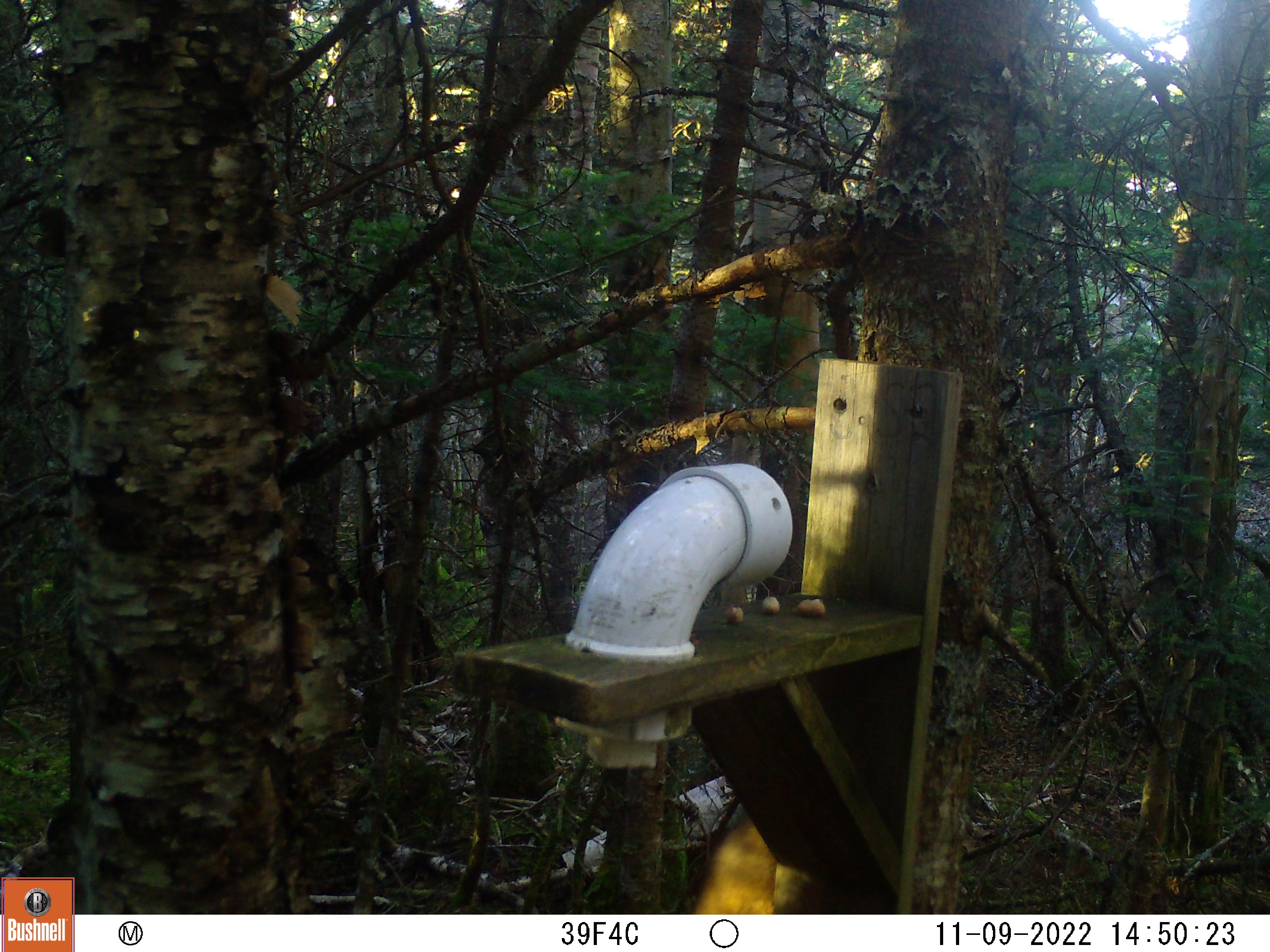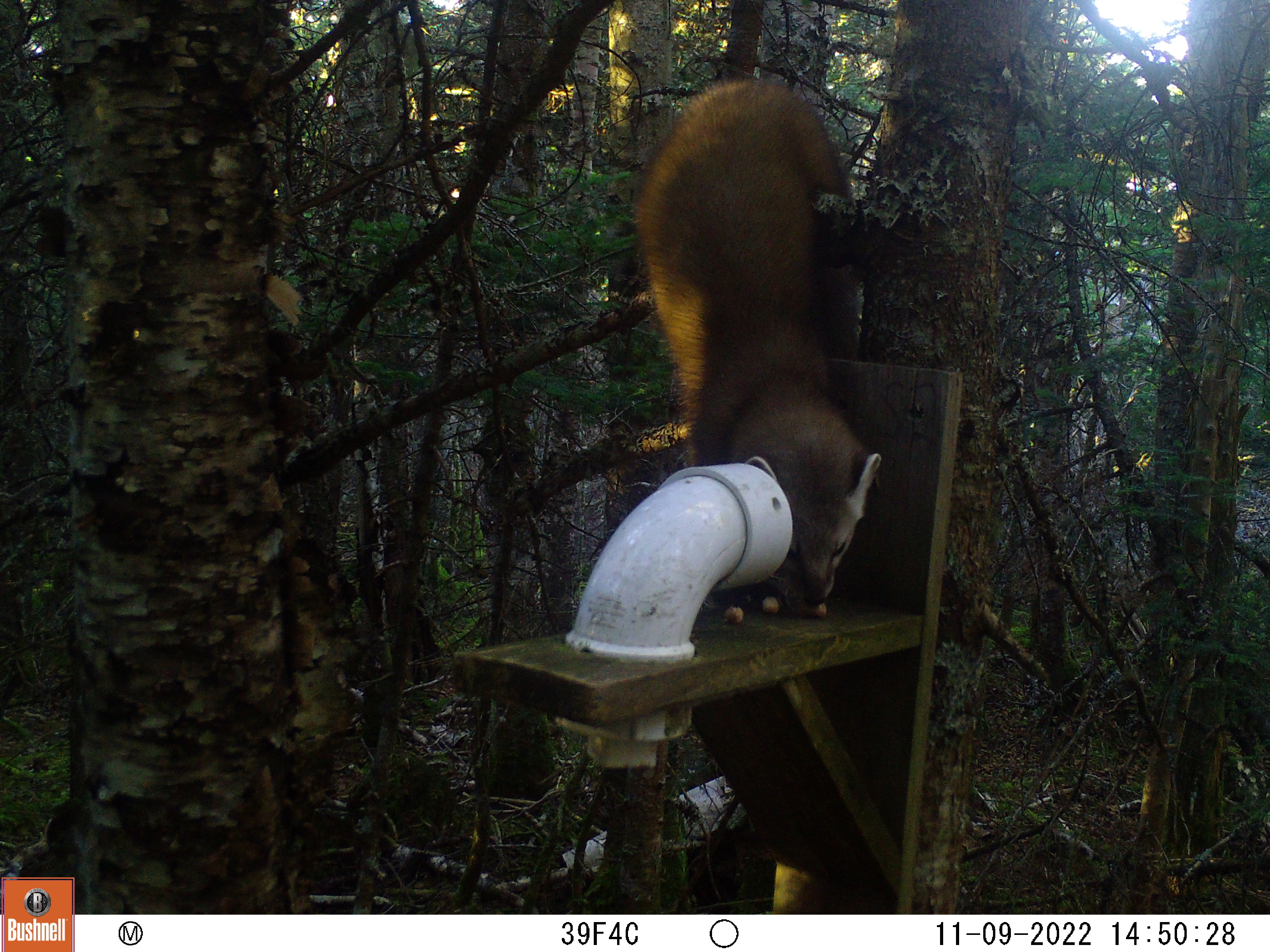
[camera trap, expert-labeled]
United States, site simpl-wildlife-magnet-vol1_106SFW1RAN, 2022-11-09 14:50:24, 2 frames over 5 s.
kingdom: Animalia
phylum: Chordata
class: Mammalia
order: Carnivora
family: Mustelidae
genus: Martes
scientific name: Martes americana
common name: american marten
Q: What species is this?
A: American marten (Martes americana).